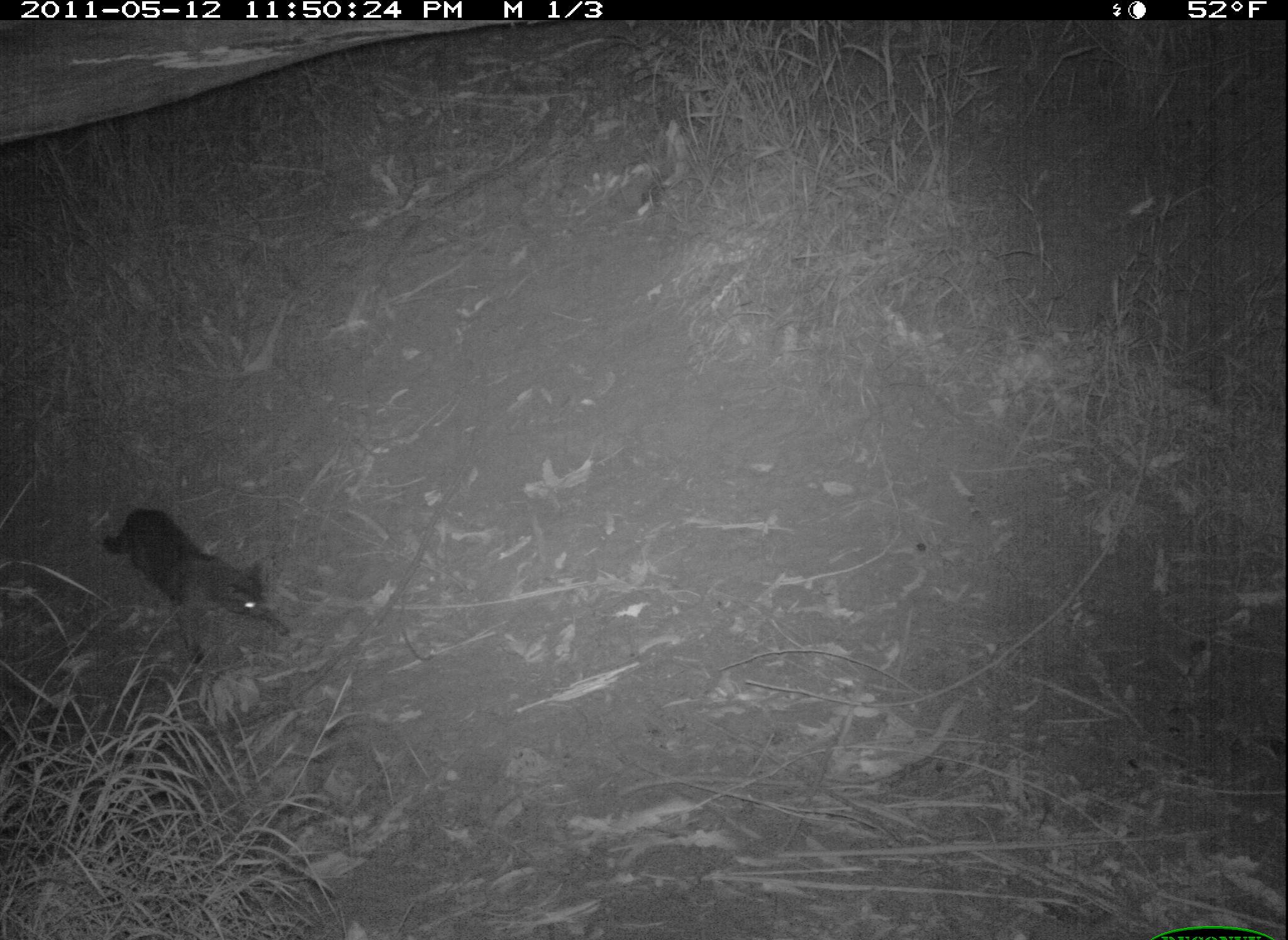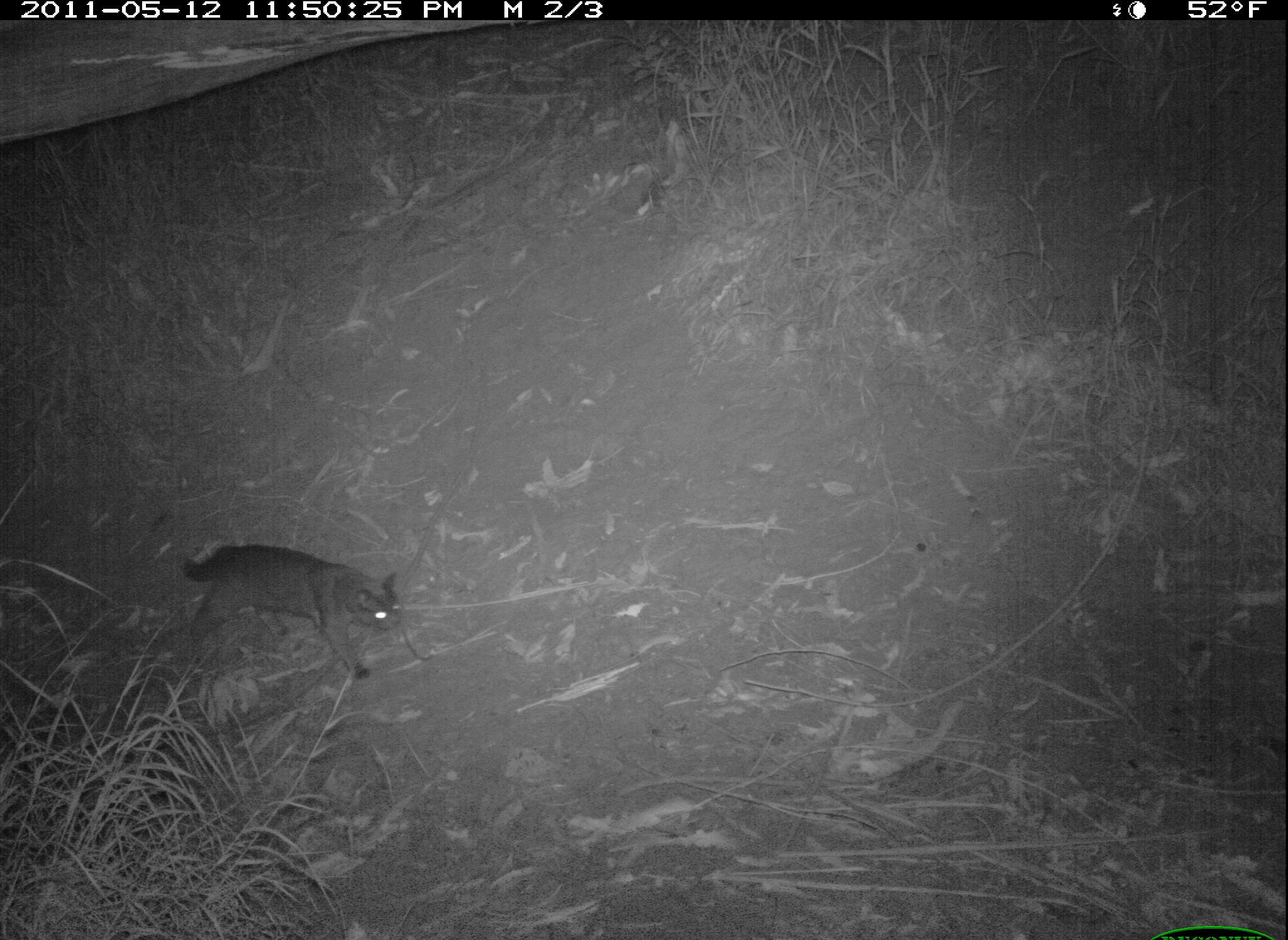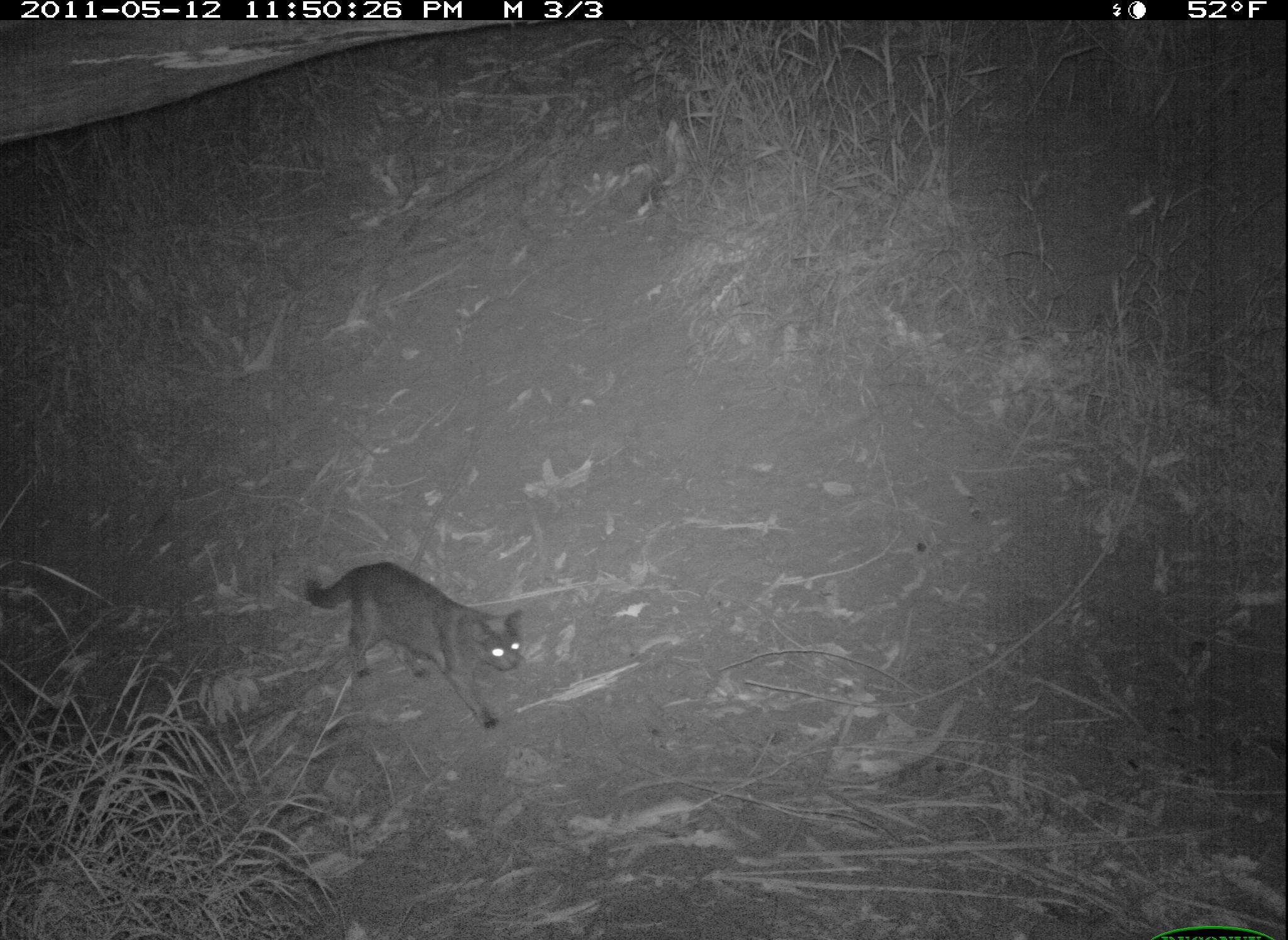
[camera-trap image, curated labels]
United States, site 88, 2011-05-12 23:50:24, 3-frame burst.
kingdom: Animalia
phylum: Chordata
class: Mammalia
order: Carnivora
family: Felidae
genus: Felis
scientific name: Felis catus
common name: cat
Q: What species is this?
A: Cat (Felis catus).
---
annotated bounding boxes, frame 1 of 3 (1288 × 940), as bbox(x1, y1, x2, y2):
cat: bbox(98, 503, 298, 667)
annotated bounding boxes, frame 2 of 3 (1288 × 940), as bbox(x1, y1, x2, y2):
cat: bbox(178, 540, 408, 680)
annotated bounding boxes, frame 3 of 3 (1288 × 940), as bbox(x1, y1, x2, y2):
cat: bbox(306, 559, 530, 738)